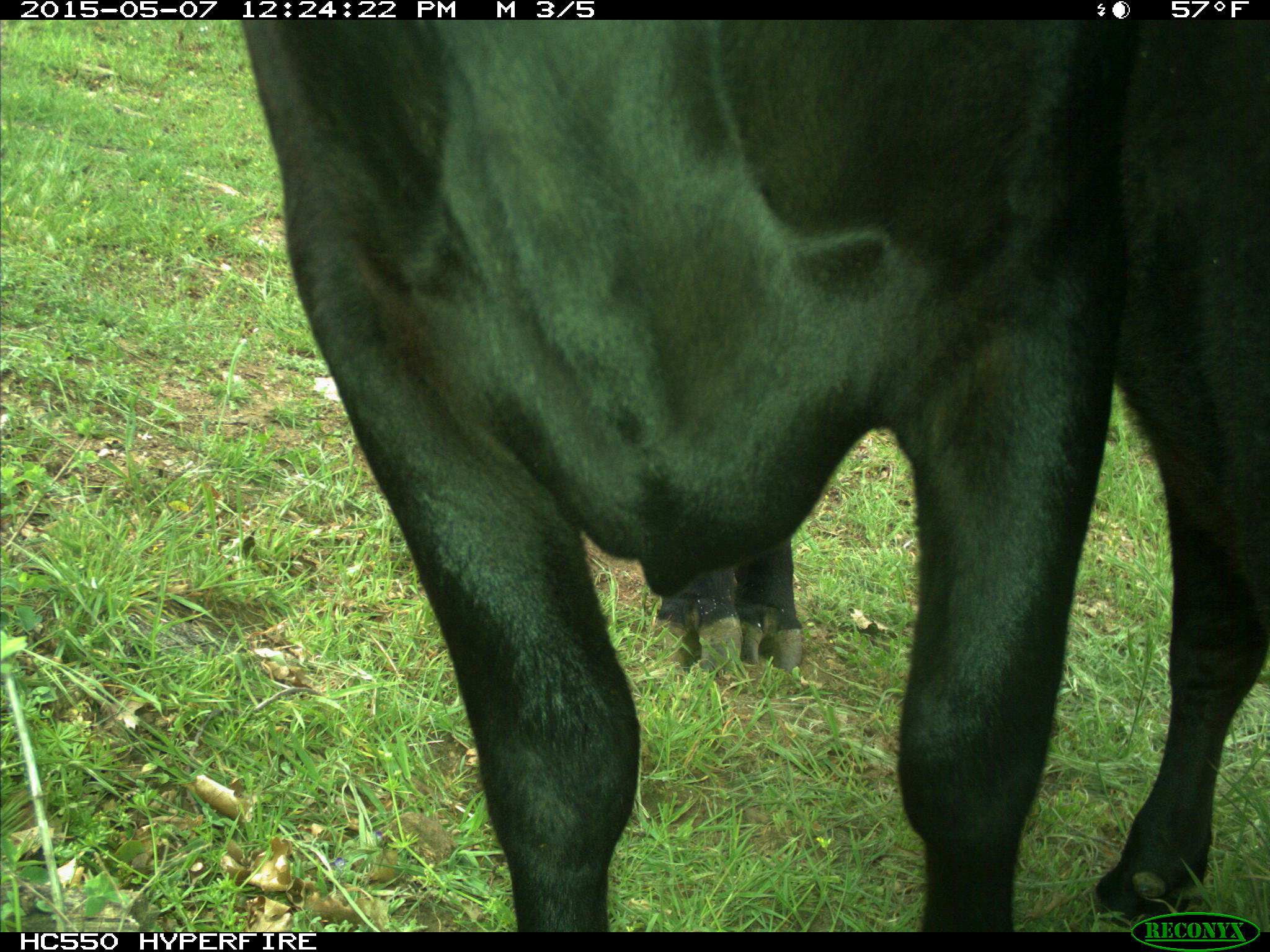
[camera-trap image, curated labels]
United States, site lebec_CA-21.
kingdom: Animalia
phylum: Chordata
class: Mammalia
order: Artiodactyla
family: Bovidae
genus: Bos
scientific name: Bos taurus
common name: domestic cow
Bos taurus (domestic cow).